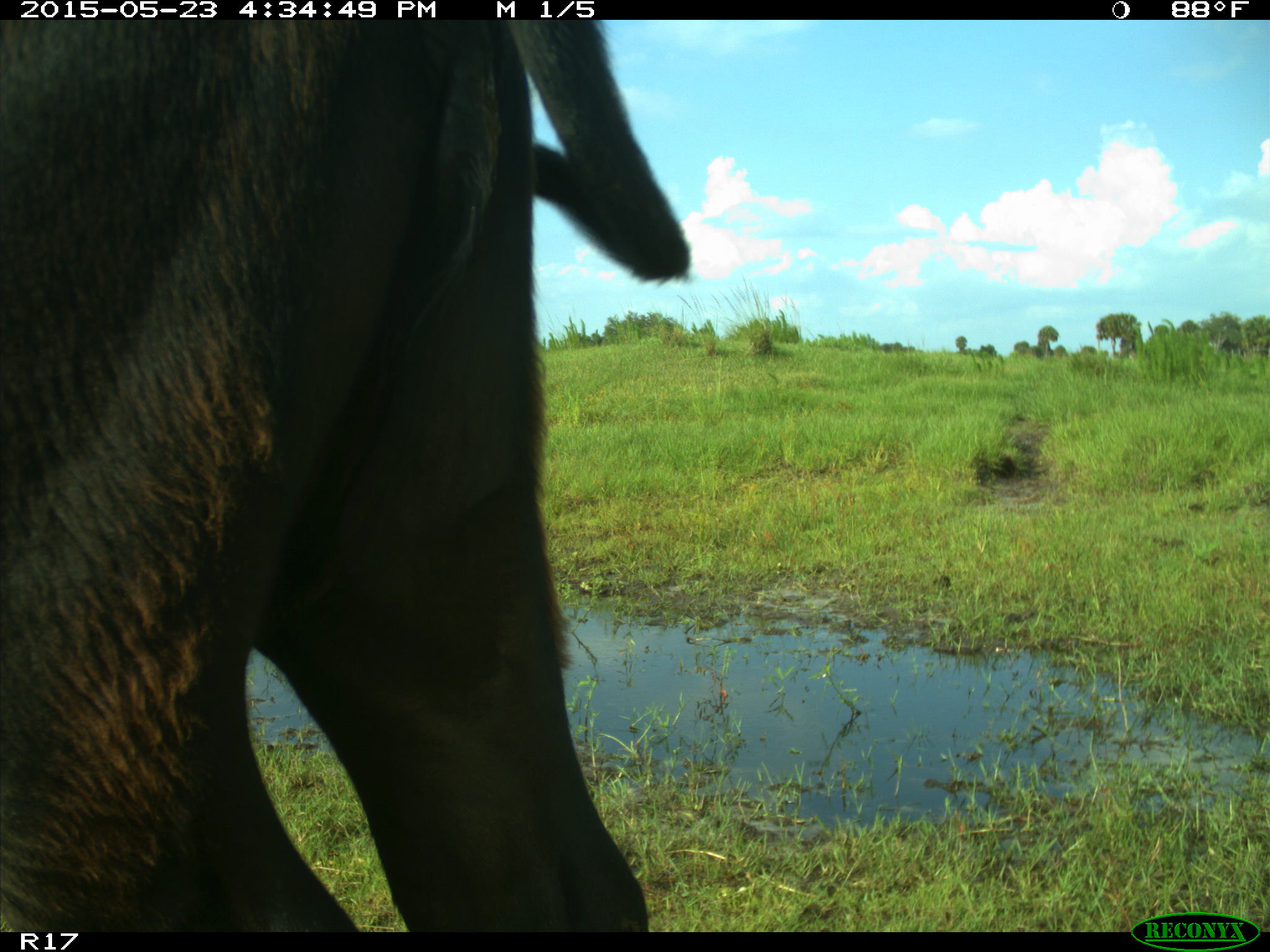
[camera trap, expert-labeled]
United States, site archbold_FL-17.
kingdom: Animalia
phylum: Chordata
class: Mammalia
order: Artiodactyla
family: Bovidae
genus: Bos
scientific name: Bos taurus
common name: domestic cow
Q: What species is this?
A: Bos taurus (domestic cow).